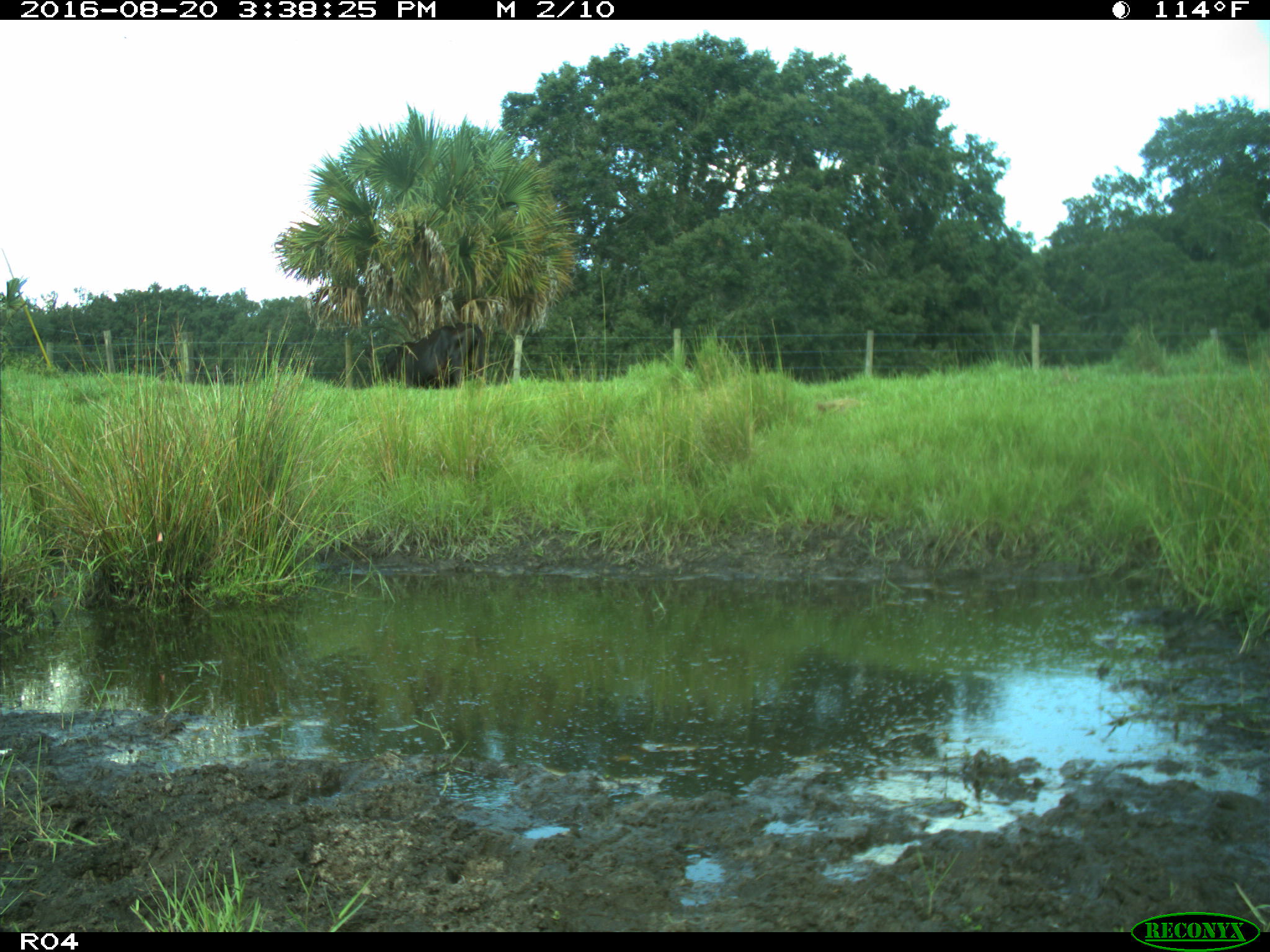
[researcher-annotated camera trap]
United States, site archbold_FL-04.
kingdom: Animalia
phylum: Chordata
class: Mammalia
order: Artiodactyla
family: Bovidae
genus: Bos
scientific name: Bos taurus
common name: domestic cow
Bos taurus (domestic cow).